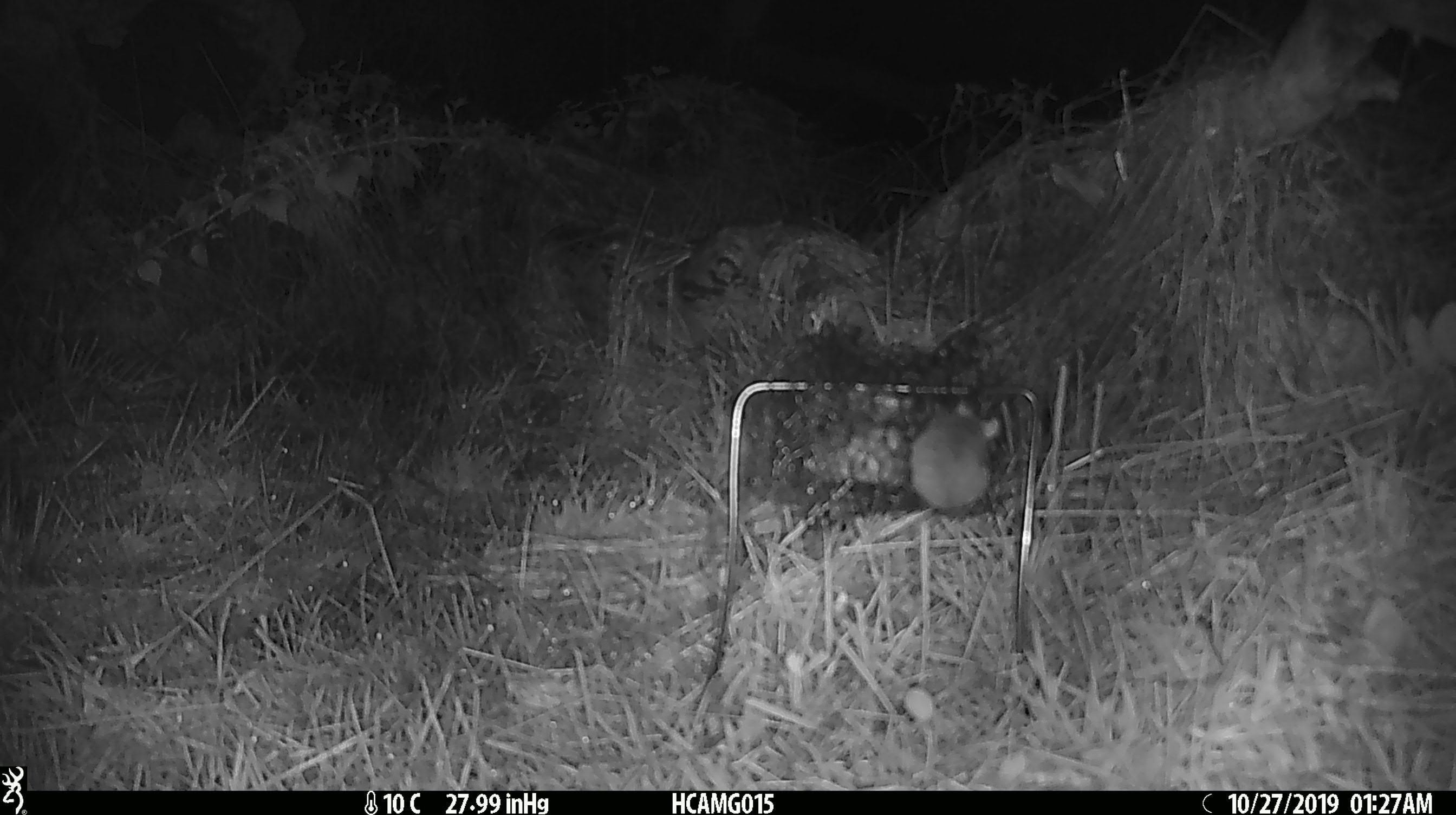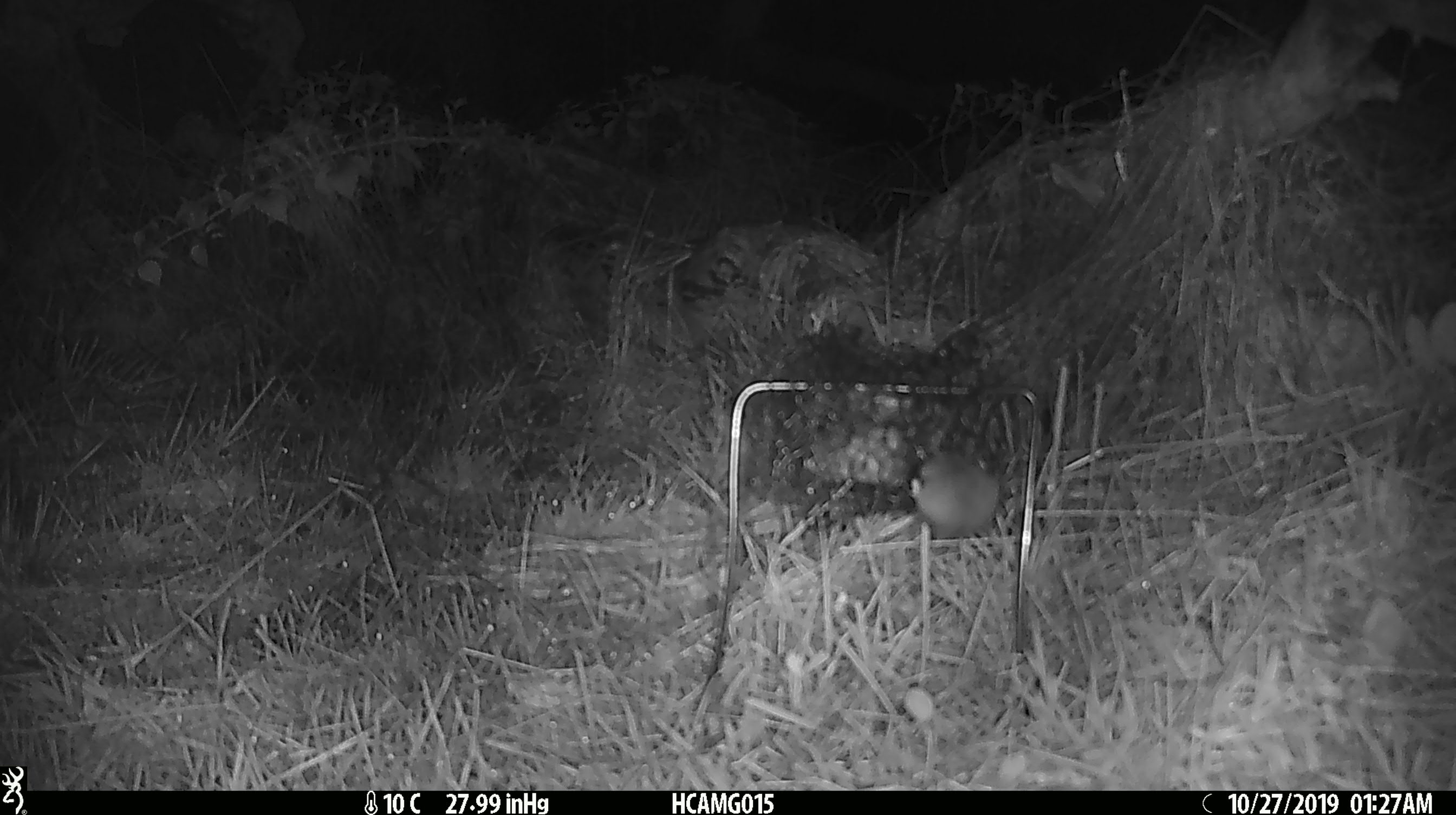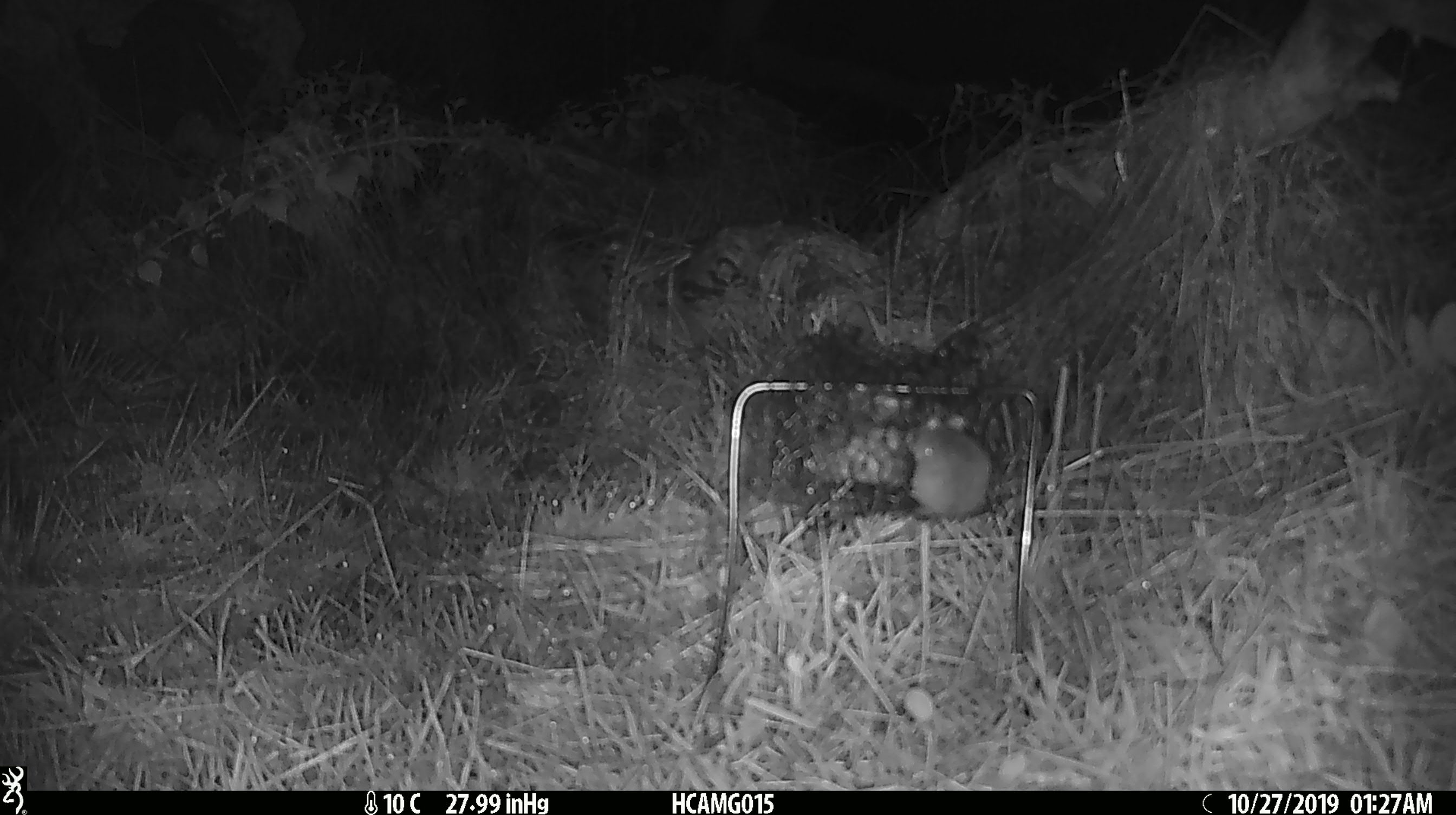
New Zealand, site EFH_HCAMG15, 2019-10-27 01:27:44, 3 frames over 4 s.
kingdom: Animalia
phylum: Chordata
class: Mammalia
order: Rodentia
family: Muridae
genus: Mus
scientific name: Mus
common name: mouse